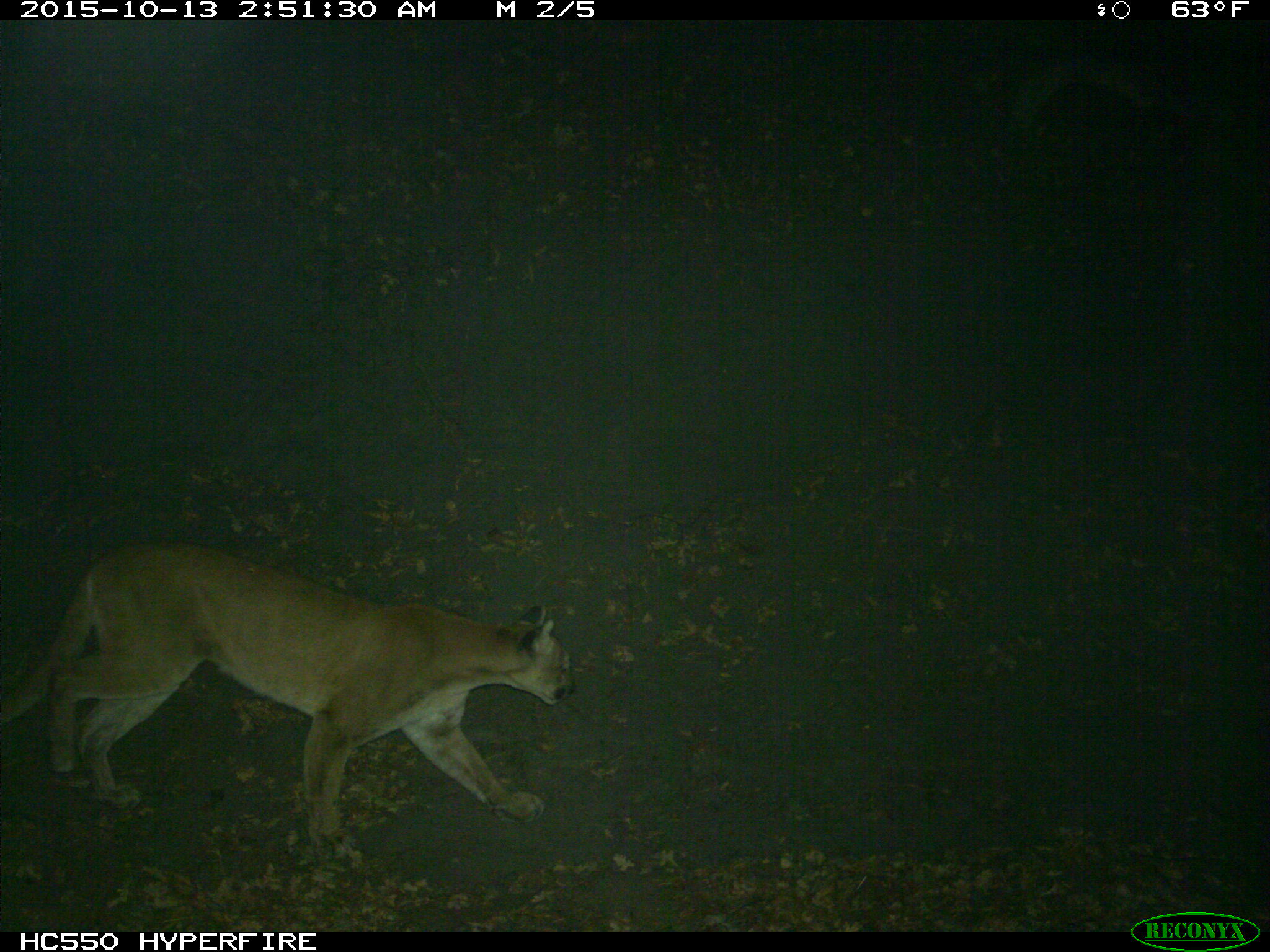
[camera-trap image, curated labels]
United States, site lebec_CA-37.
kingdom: Animalia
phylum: Chordata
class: Mammalia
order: Carnivora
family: Felidae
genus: Puma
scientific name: Puma concolor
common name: mountain lion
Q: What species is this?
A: Puma concolor (mountain lion).